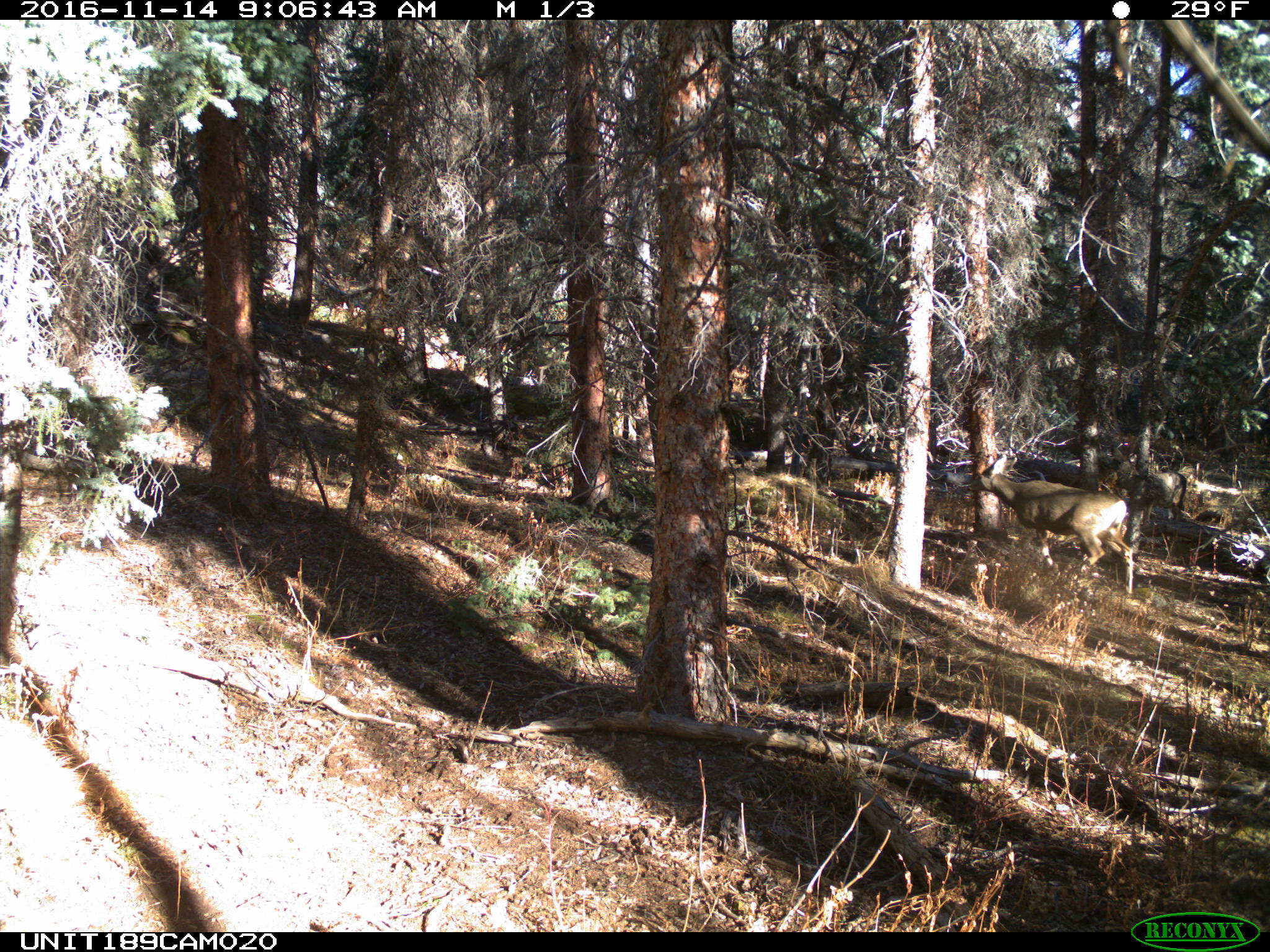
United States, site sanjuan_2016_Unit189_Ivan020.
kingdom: Animalia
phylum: Chordata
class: Mammalia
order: Artiodactyla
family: Cervidae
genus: Odocoileus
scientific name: Odocoileus hemionus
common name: mule deer